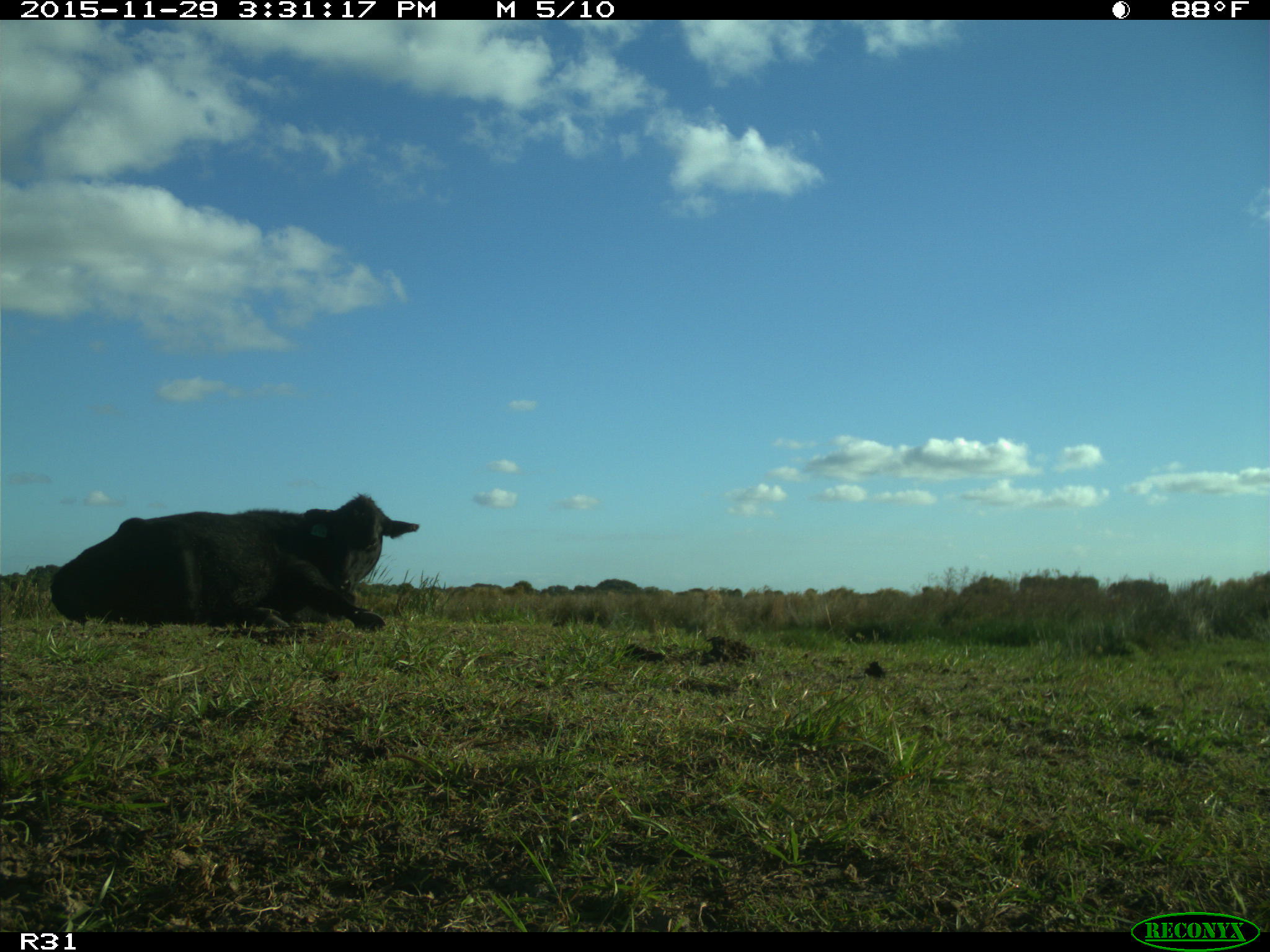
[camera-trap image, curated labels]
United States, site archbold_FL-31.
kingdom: Animalia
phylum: Chordata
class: Mammalia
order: Artiodactyla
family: Bovidae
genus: Bos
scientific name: Bos taurus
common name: domestic cow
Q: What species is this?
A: Bos taurus (domestic cow).